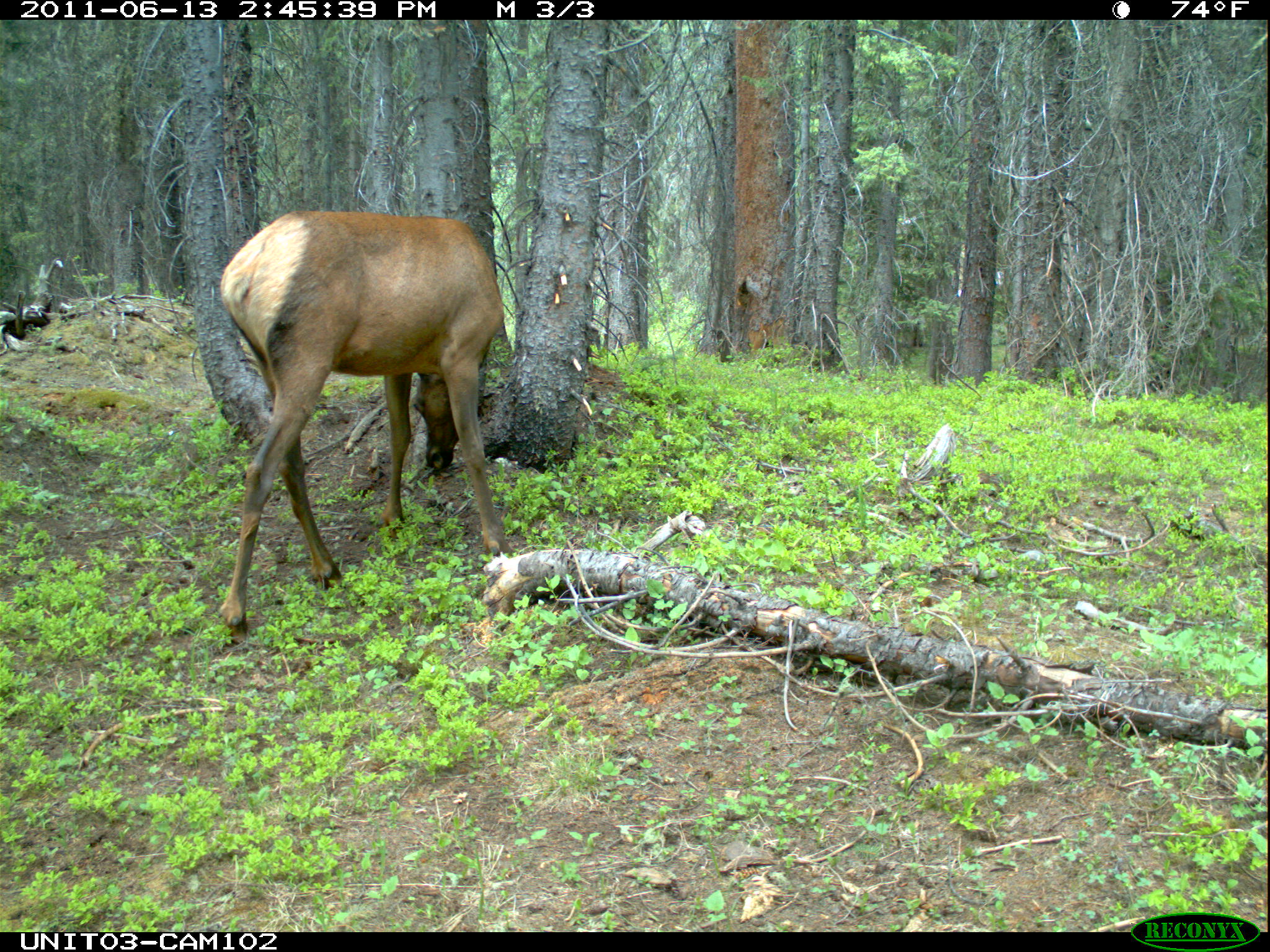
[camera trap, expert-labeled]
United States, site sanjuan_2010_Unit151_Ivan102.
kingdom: Animalia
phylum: Chordata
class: Mammalia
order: Artiodactyla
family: Cervidae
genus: Cervus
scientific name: Cervus elaphus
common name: red deer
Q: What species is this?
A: Cervus elaphus (red deer).